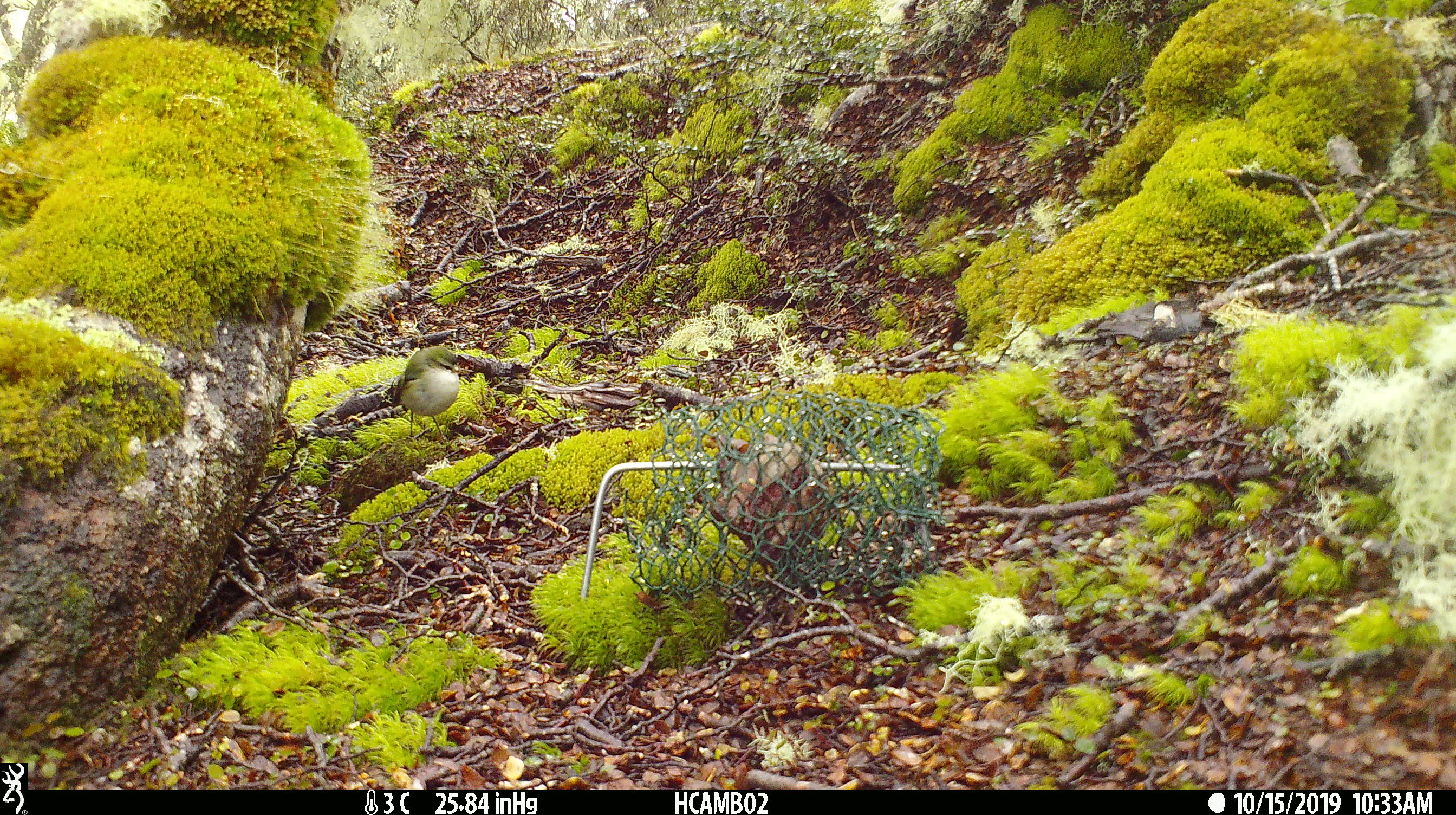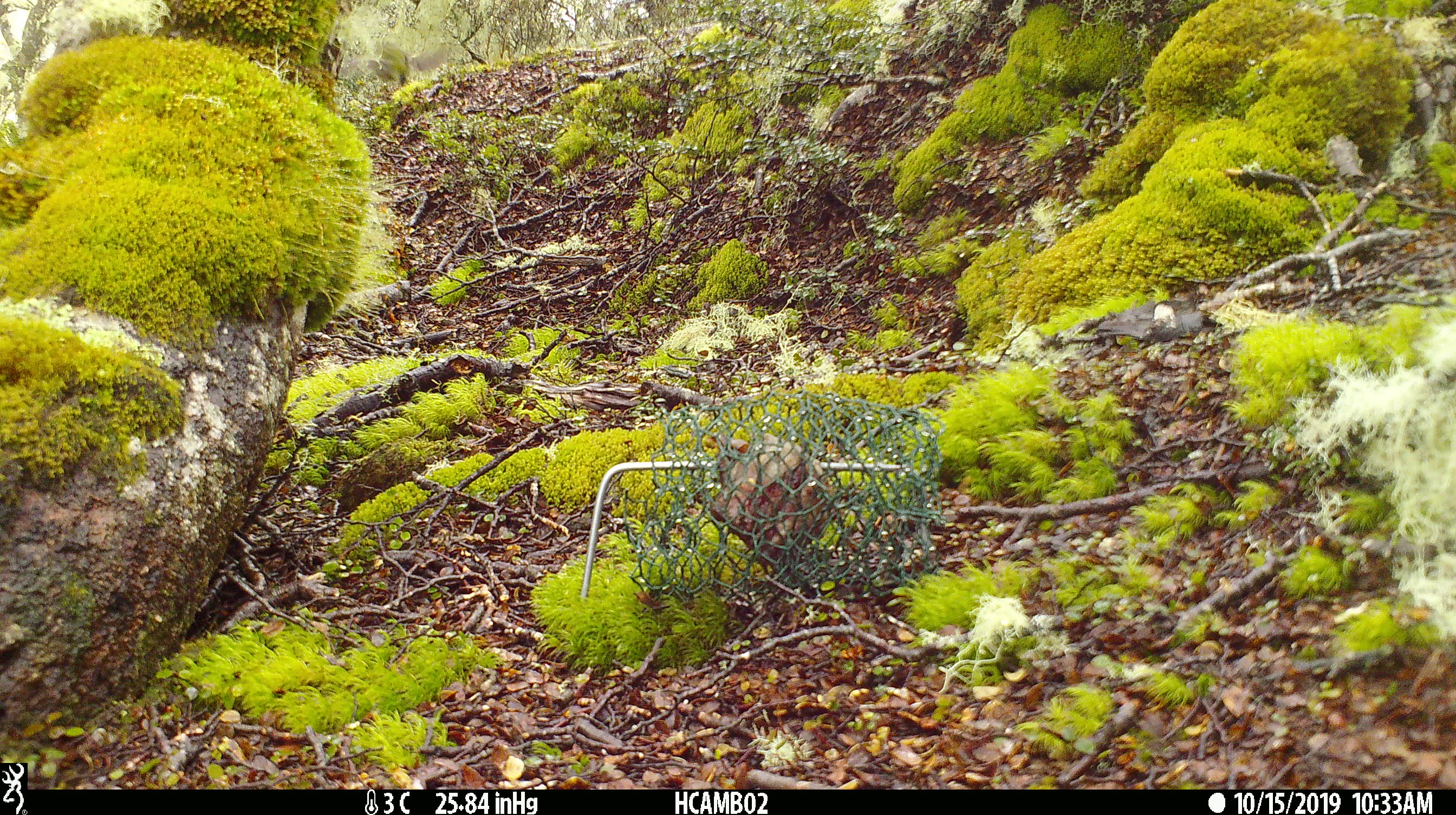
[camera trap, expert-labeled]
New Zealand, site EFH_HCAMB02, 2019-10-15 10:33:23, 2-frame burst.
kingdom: Animalia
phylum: Chordata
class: Aves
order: Passeriformes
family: Acanthisittidae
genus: Acanthisitta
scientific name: Acanthisitta chloris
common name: rifleman